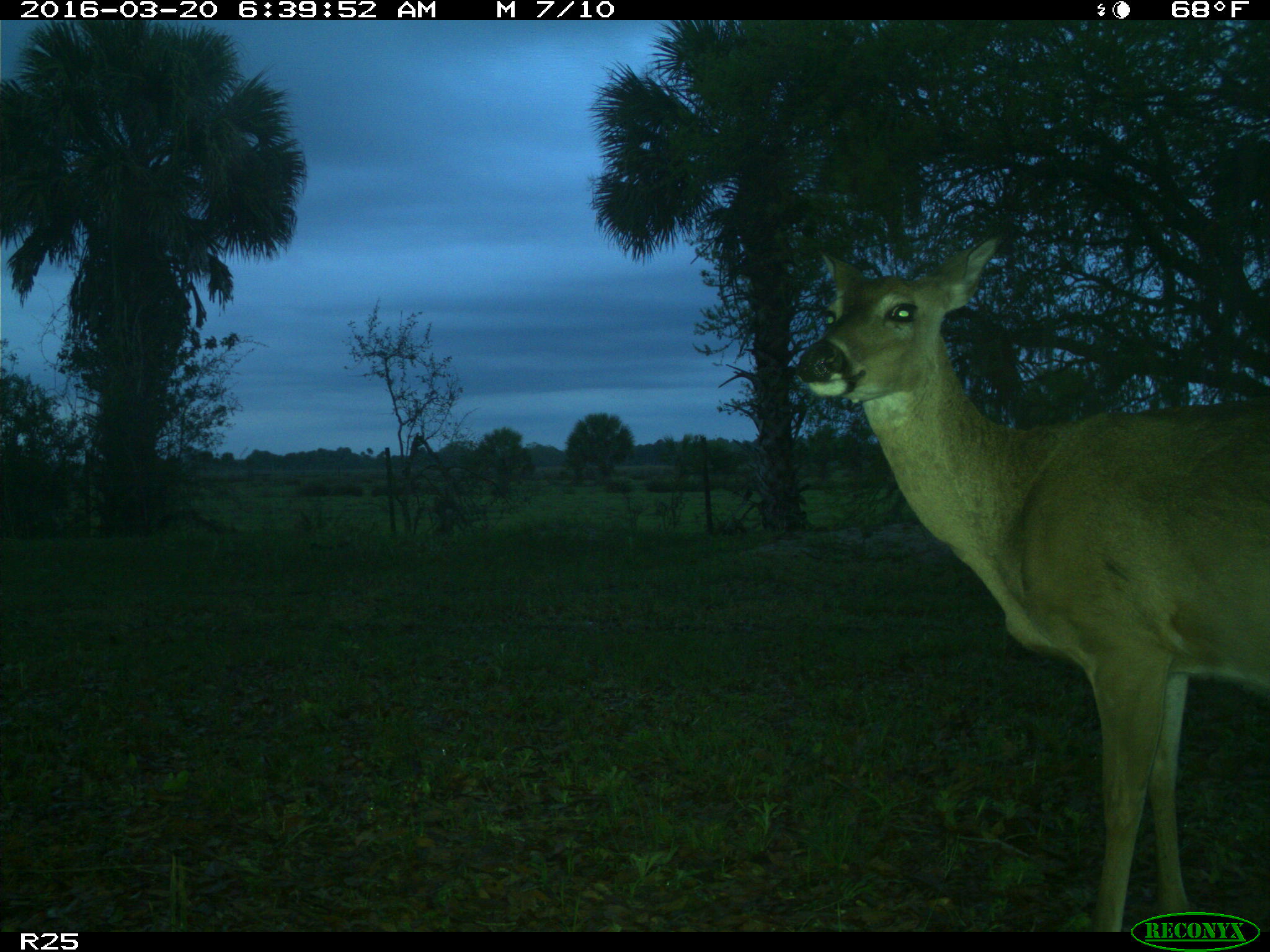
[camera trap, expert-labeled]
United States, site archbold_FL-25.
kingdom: Animalia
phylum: Chordata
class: Mammalia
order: Artiodactyla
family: Cervidae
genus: Odocoileus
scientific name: Odocoileus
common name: deer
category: unidentified deer